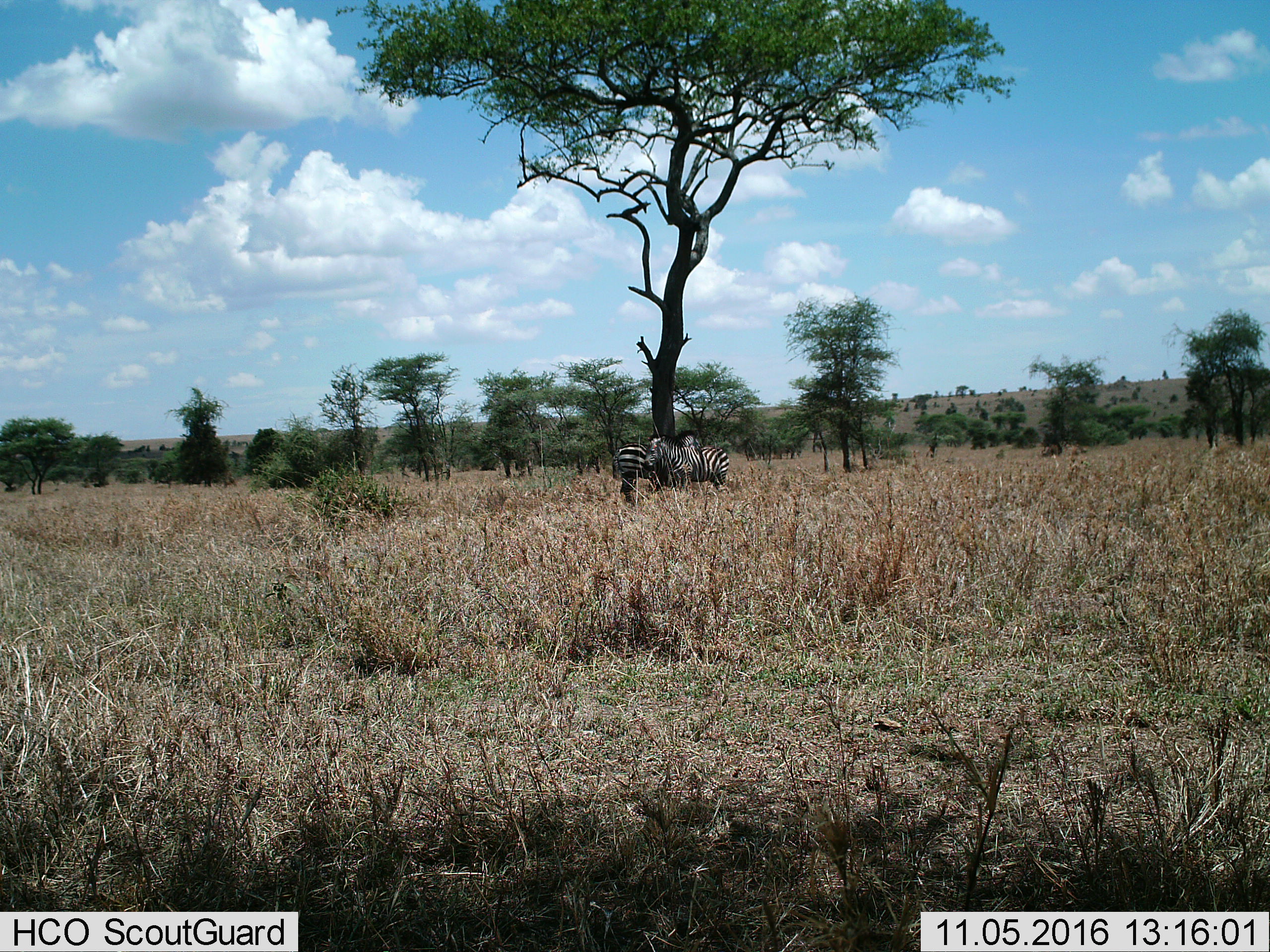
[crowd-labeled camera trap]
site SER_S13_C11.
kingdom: Animalia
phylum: Chordata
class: Mammalia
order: Perissodactyla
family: Equidae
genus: Equus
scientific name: Equus quagga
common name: plains zebra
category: zebraplains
Zebraplains (plains zebra) (Equus quagga), count 2. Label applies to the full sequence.